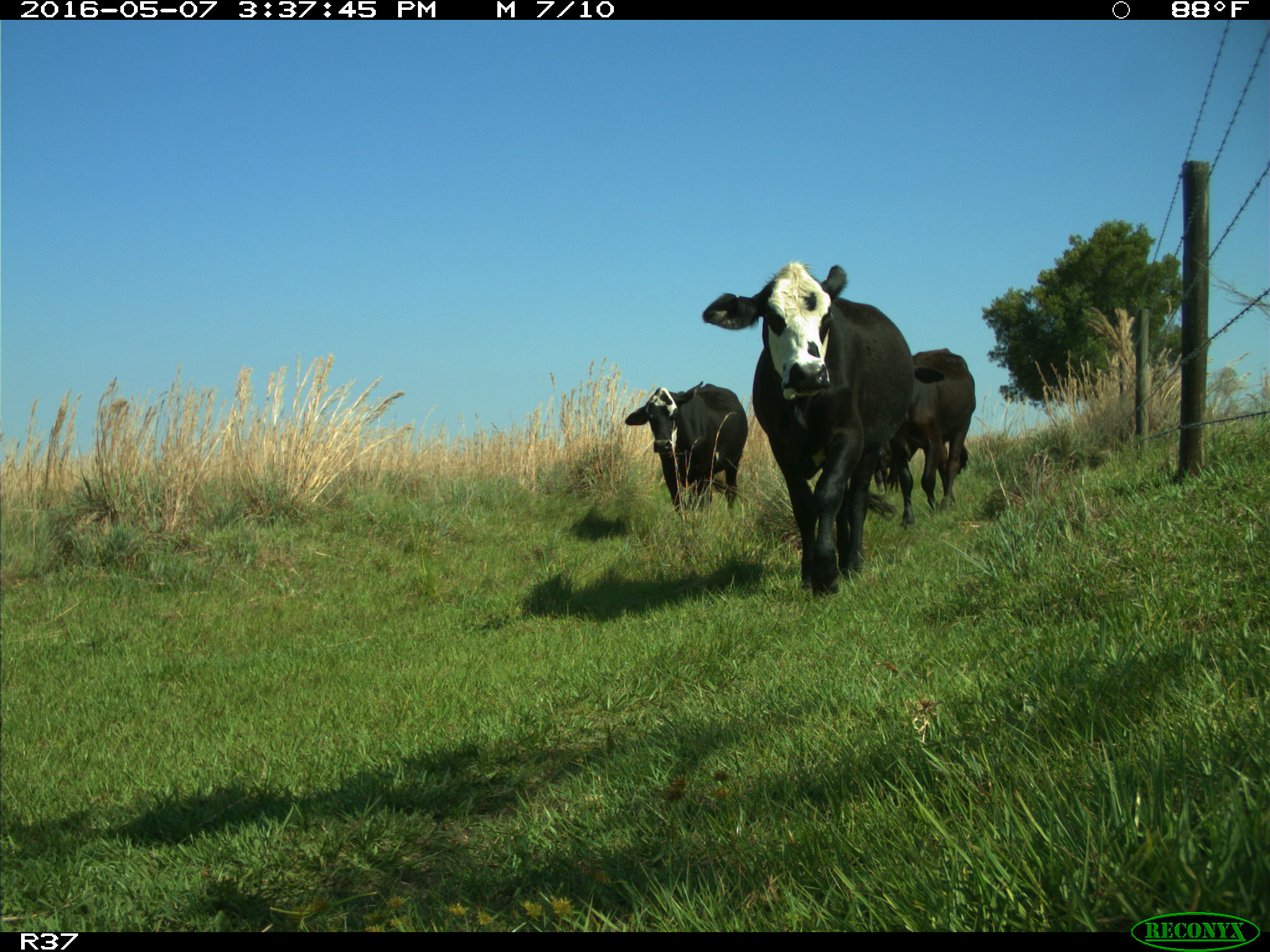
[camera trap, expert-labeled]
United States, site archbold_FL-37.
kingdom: Animalia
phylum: Chordata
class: Mammalia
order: Artiodactyla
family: Bovidae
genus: Bos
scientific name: Bos taurus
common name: domestic cow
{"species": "Bos taurus (domestic cow)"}